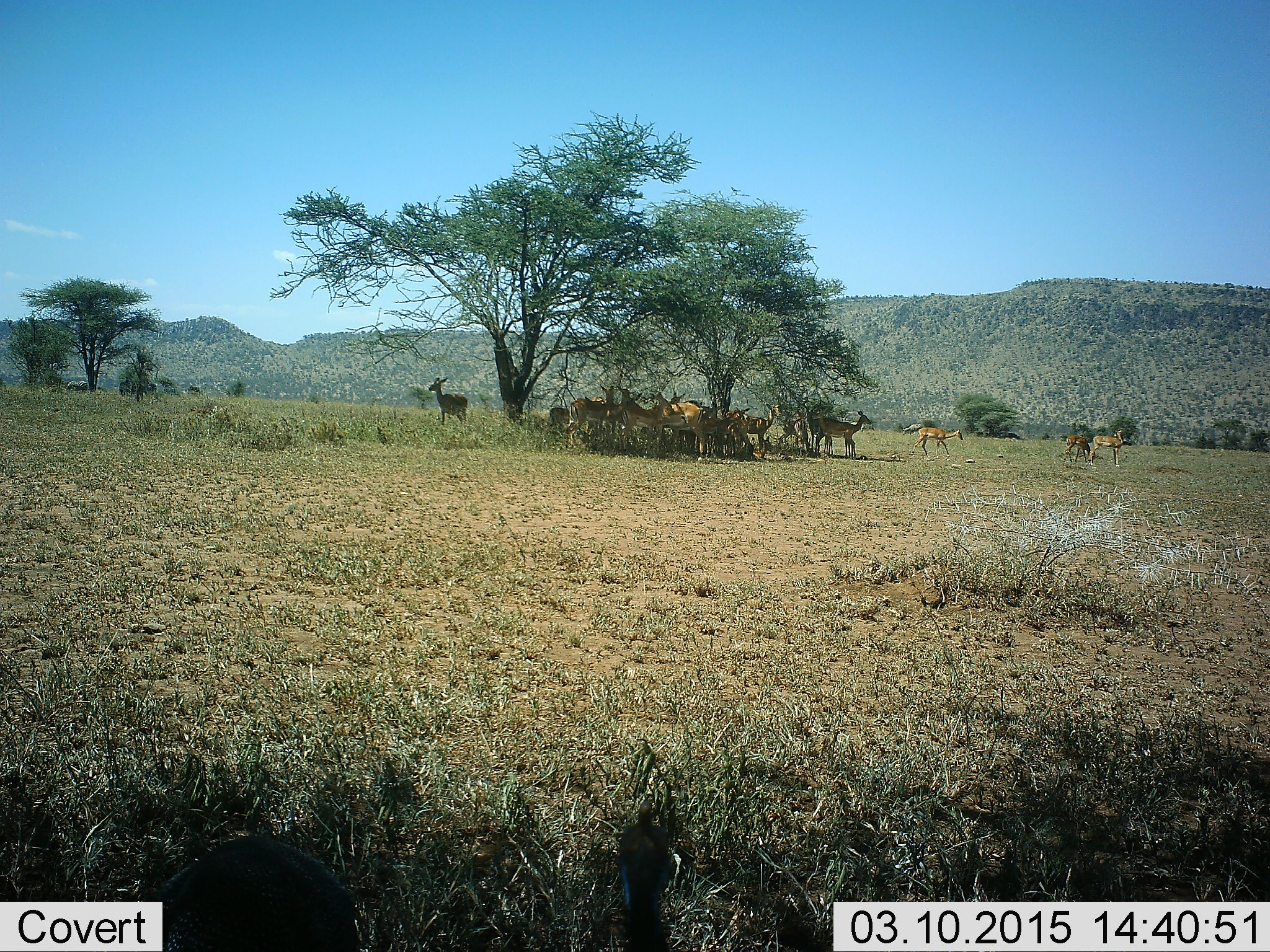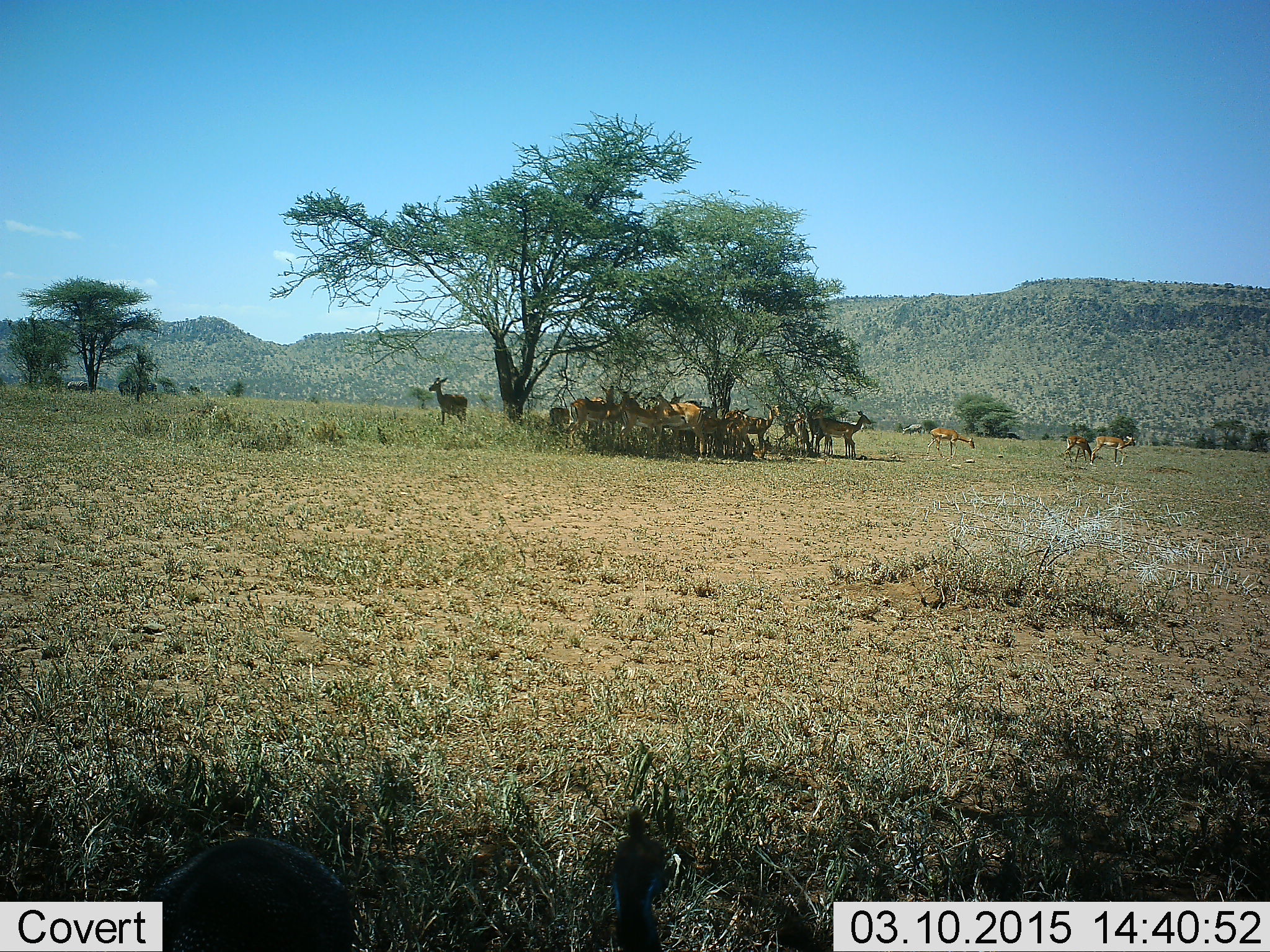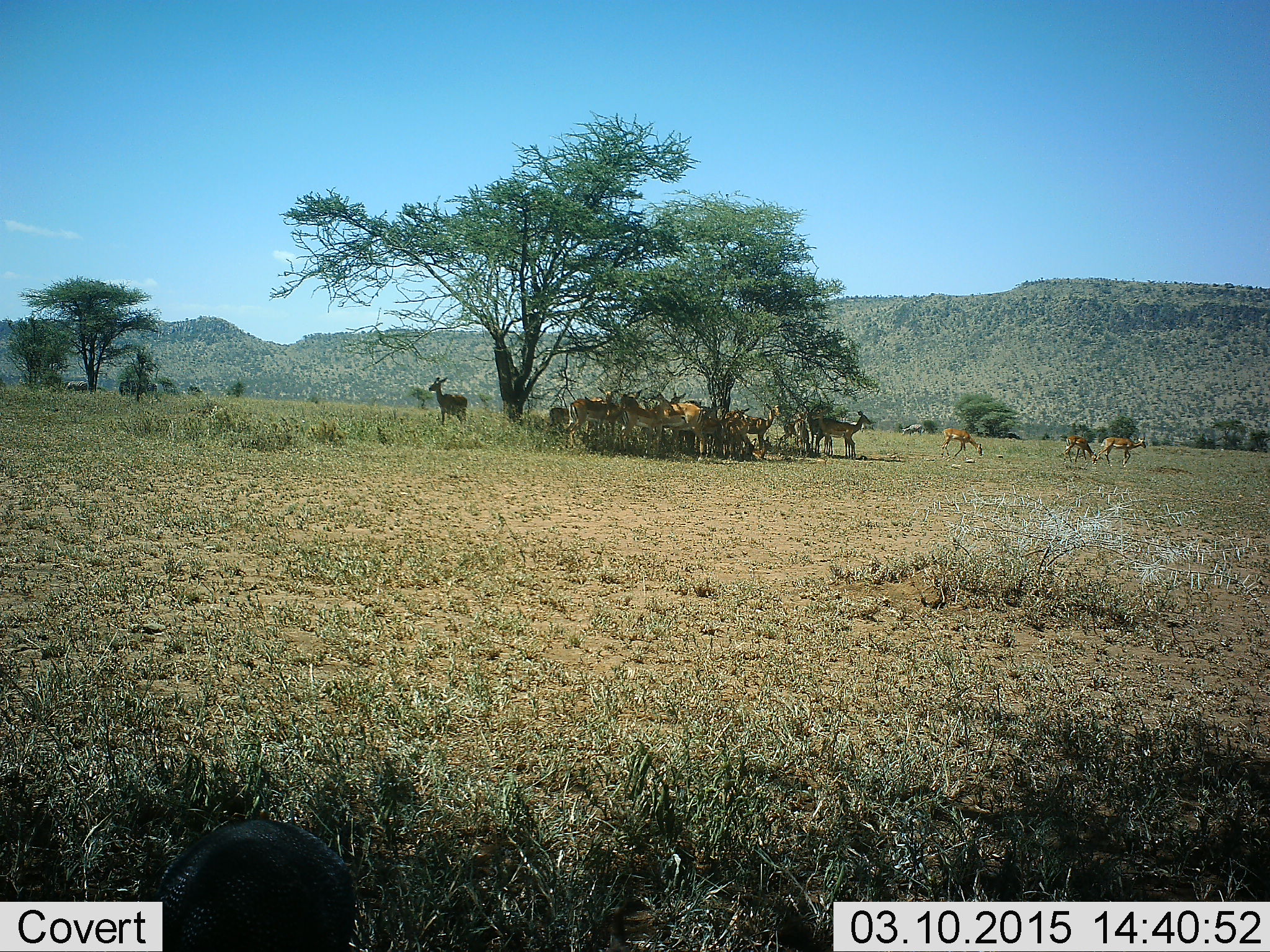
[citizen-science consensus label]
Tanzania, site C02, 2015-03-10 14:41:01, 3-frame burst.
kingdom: Animalia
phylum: Chordata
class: Mammalia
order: Artiodactyla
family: Bovidae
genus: Aepyceros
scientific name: Aepyceros melampus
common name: impala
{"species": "impala (Aepyceros melampus)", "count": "11-50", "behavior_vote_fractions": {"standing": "90%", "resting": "30%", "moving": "30%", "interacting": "10%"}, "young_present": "10%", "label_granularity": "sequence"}